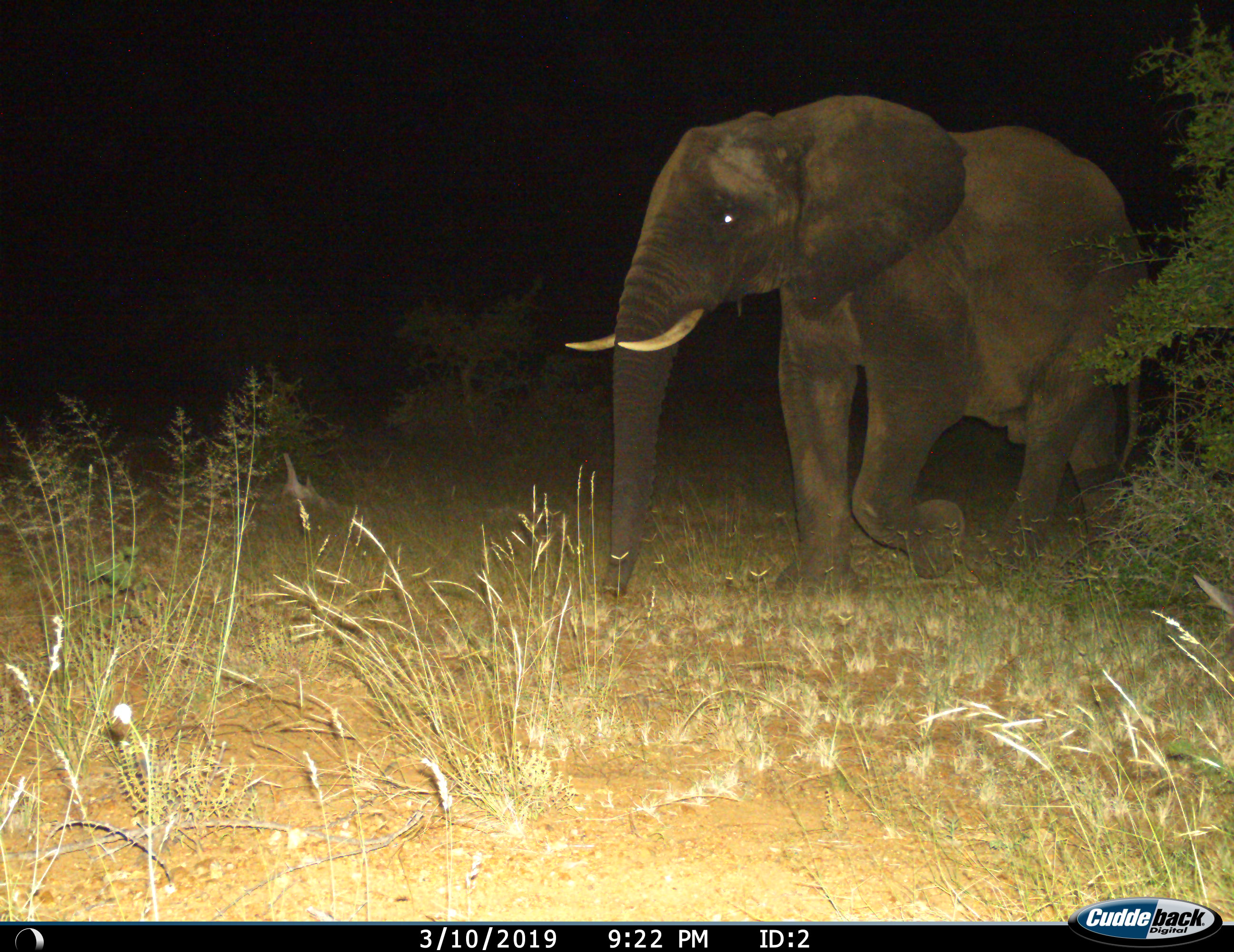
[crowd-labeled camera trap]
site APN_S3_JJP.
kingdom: Animalia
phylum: Chordata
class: Mammalia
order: Proboscidea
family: Elephantidae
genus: Loxodonta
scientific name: Loxodonta africana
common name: african bush elephant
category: elephant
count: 1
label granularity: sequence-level